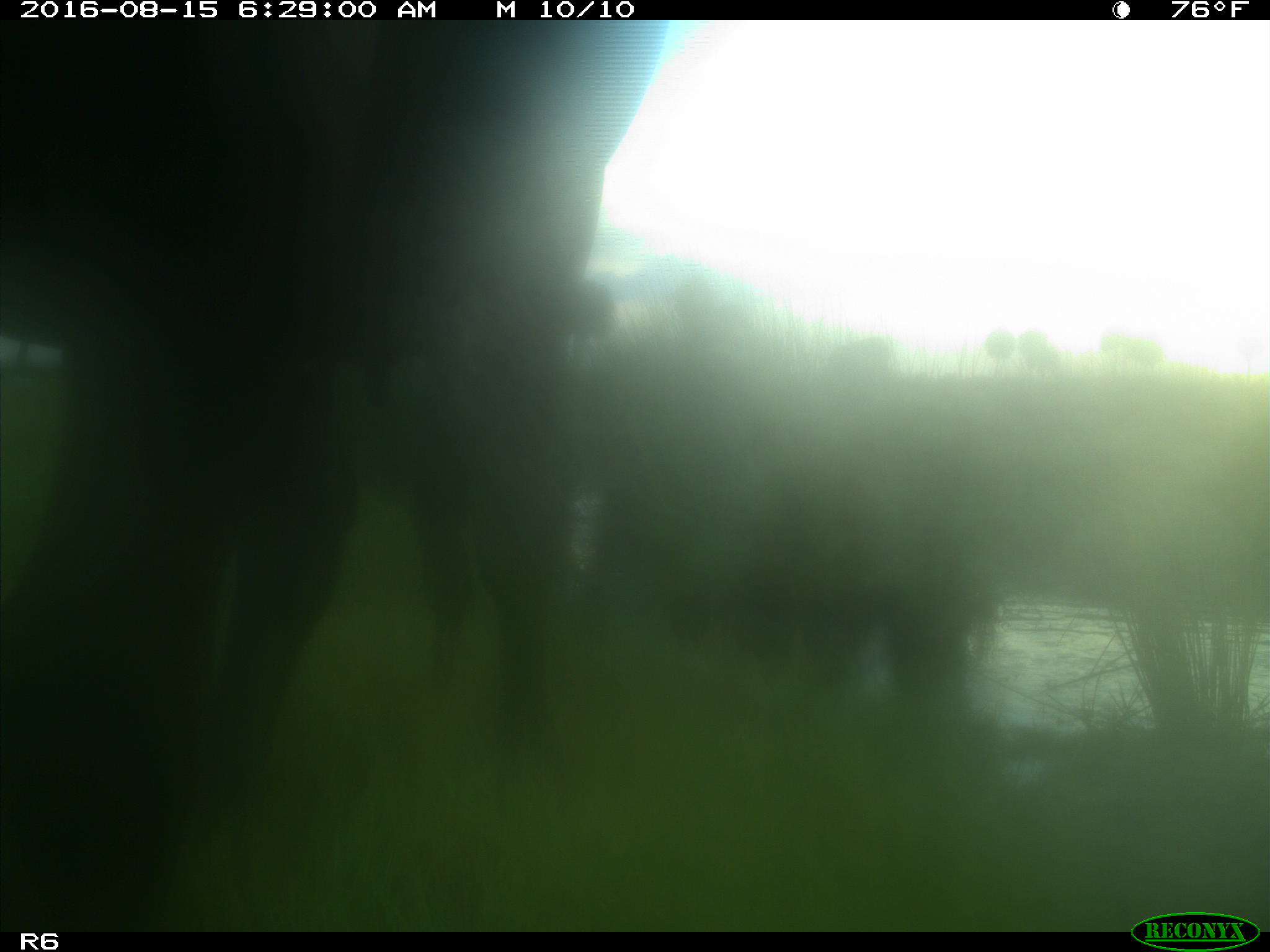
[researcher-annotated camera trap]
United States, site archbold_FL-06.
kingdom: Animalia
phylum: Chordata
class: Mammalia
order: Artiodactyla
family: Bovidae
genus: Bos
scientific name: Bos taurus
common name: domestic cow